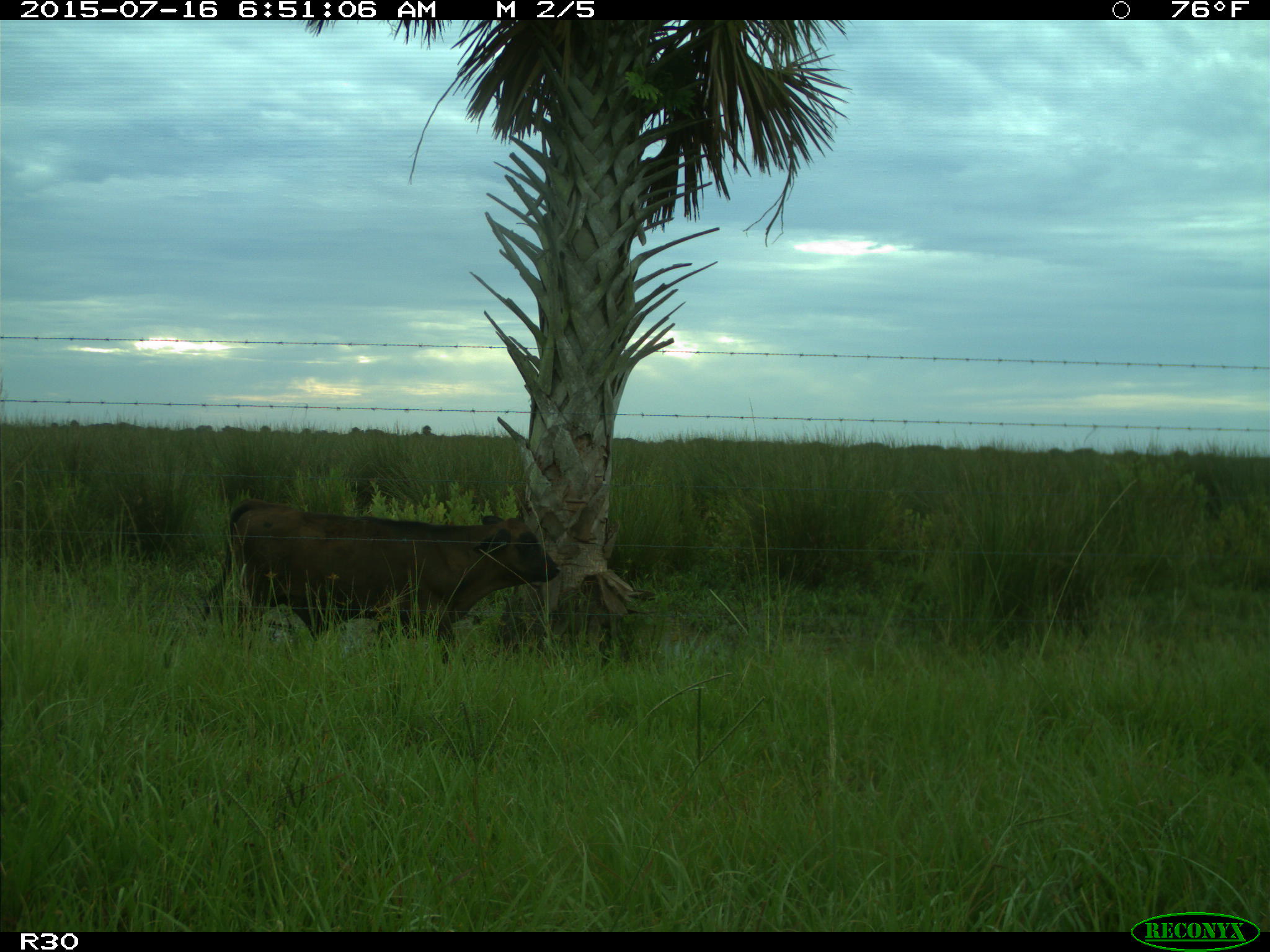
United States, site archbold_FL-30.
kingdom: Animalia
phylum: Chordata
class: Mammalia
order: Artiodactyla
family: Bovidae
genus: Bos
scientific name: Bos taurus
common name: domestic cow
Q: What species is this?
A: Bos taurus (domestic cow).